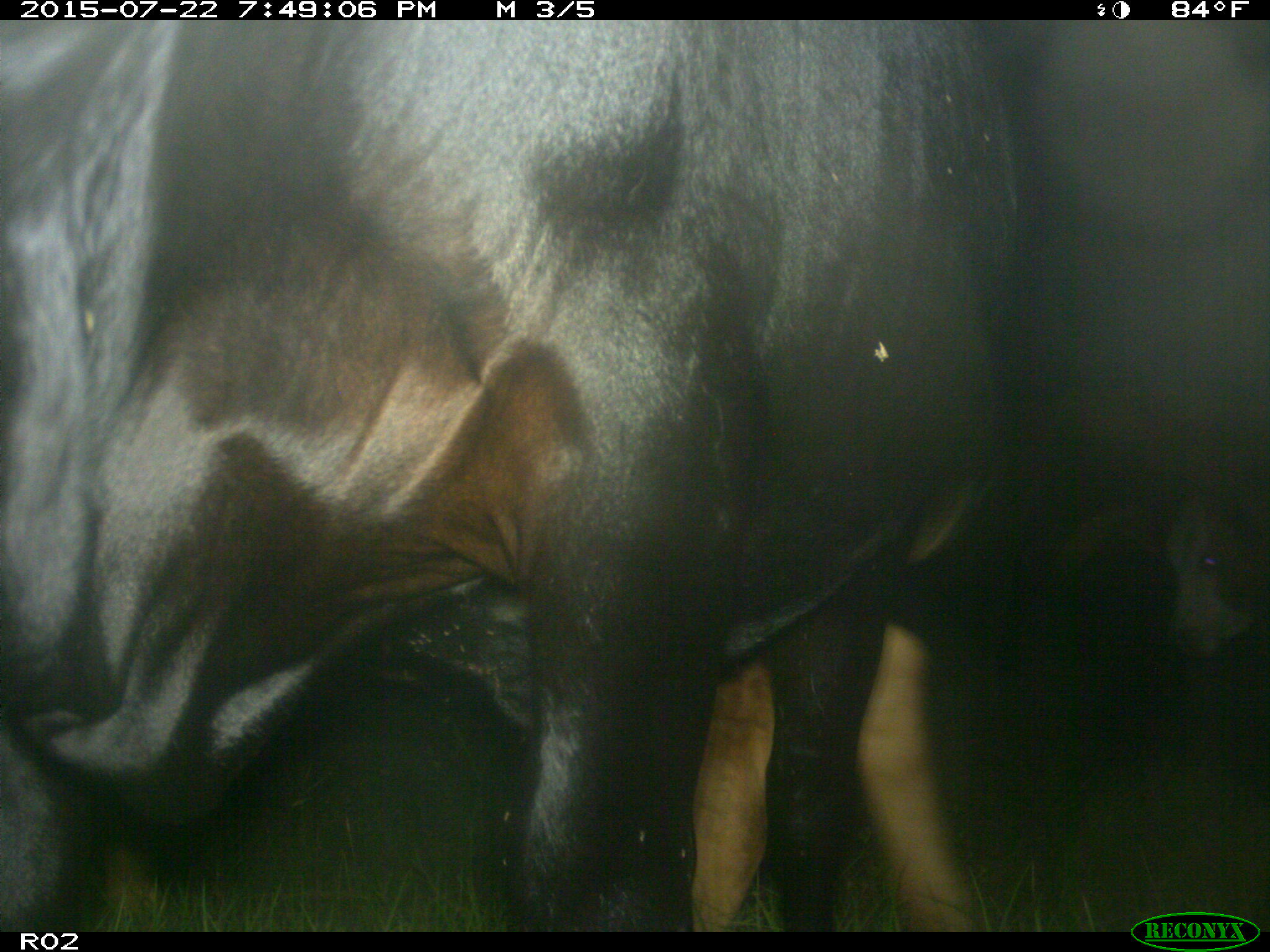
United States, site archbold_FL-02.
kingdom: Animalia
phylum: Chordata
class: Mammalia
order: Artiodactyla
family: Bovidae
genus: Bos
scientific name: Bos taurus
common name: domestic cow